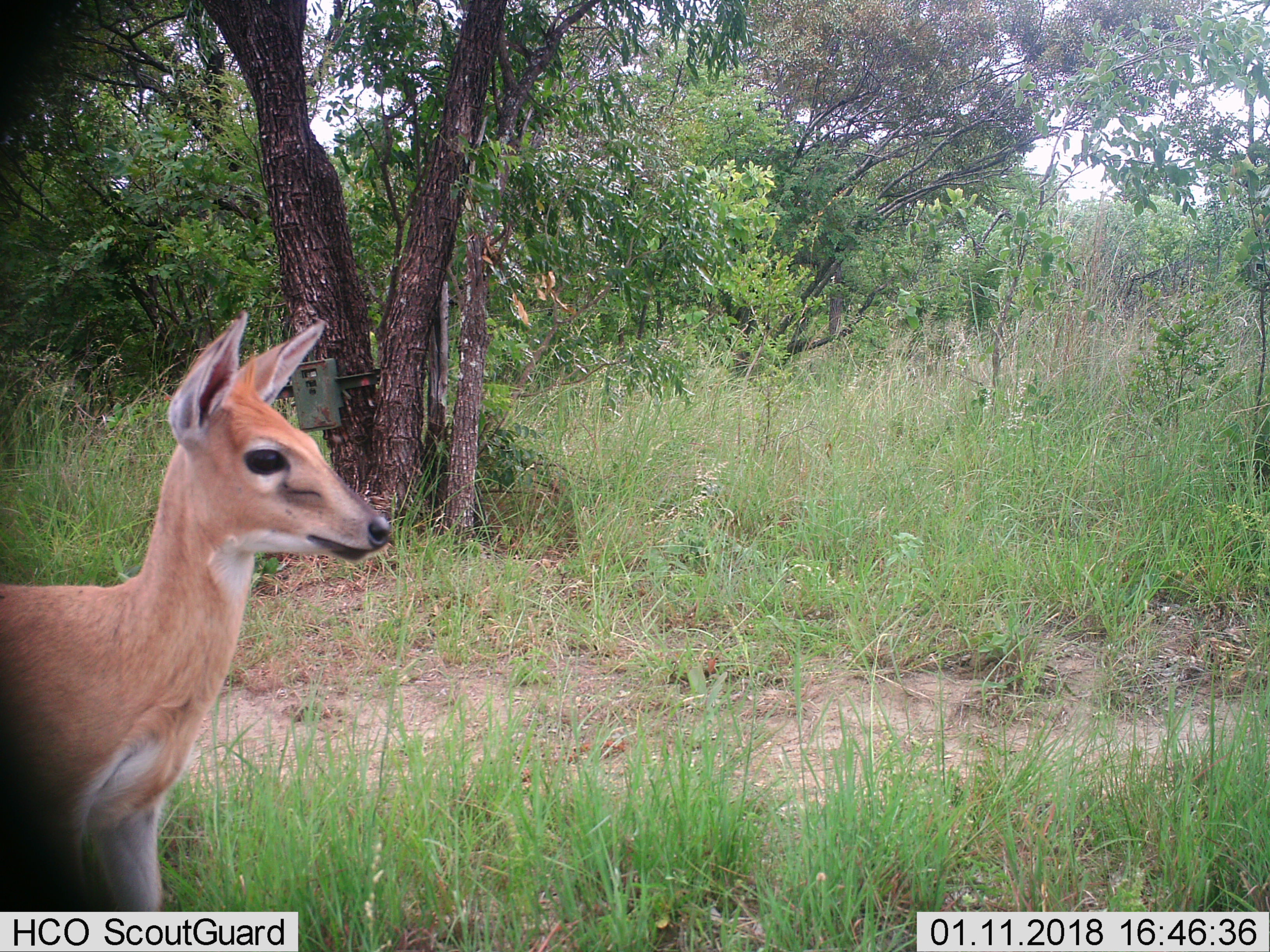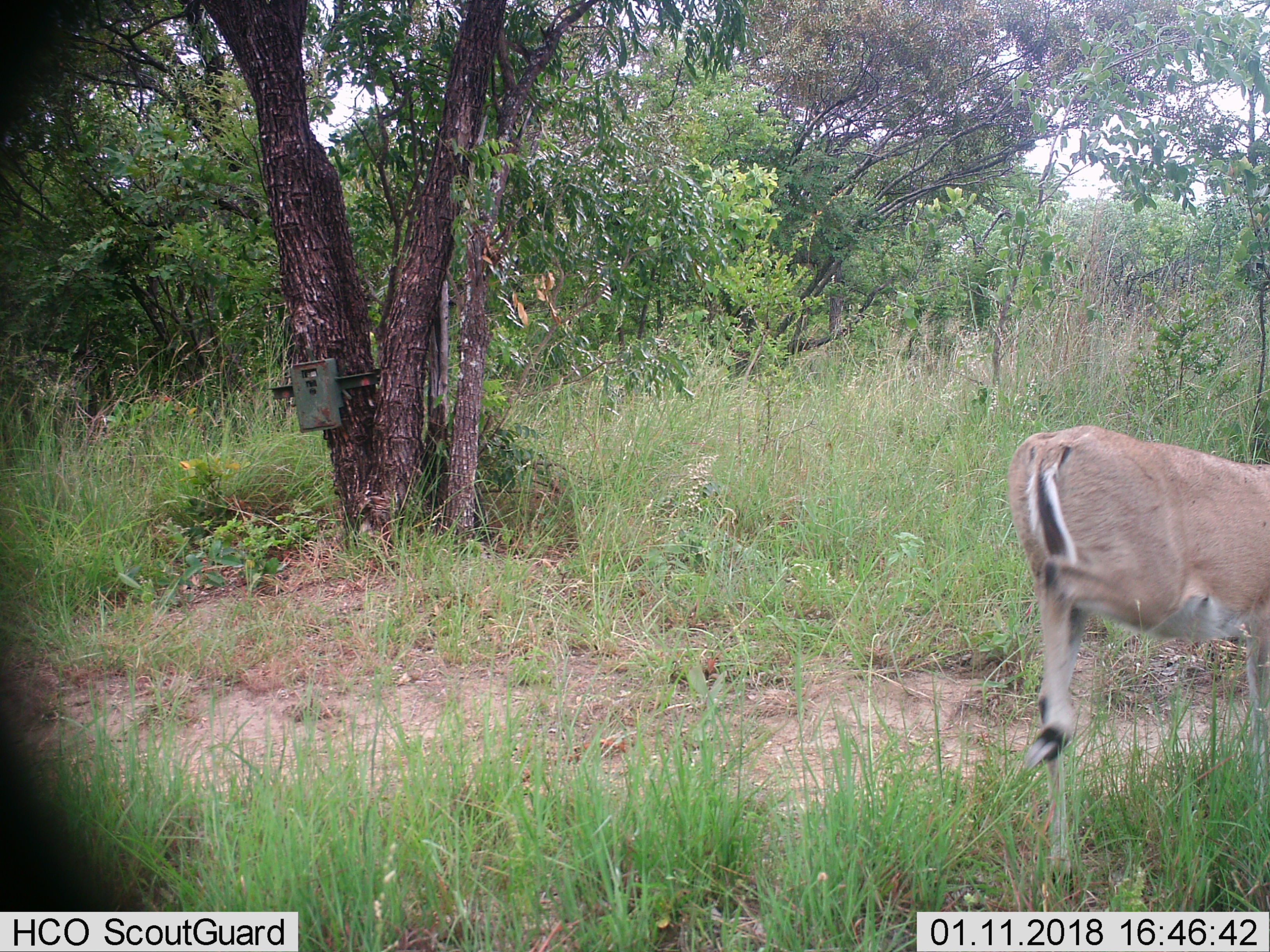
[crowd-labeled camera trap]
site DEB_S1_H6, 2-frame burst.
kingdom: Animalia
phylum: Chordata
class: Mammalia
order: Artiodactyla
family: Bovidae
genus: Sylvicapra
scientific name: Sylvicapra grimmia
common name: common duiker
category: duikercommongrey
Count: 1.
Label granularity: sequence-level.